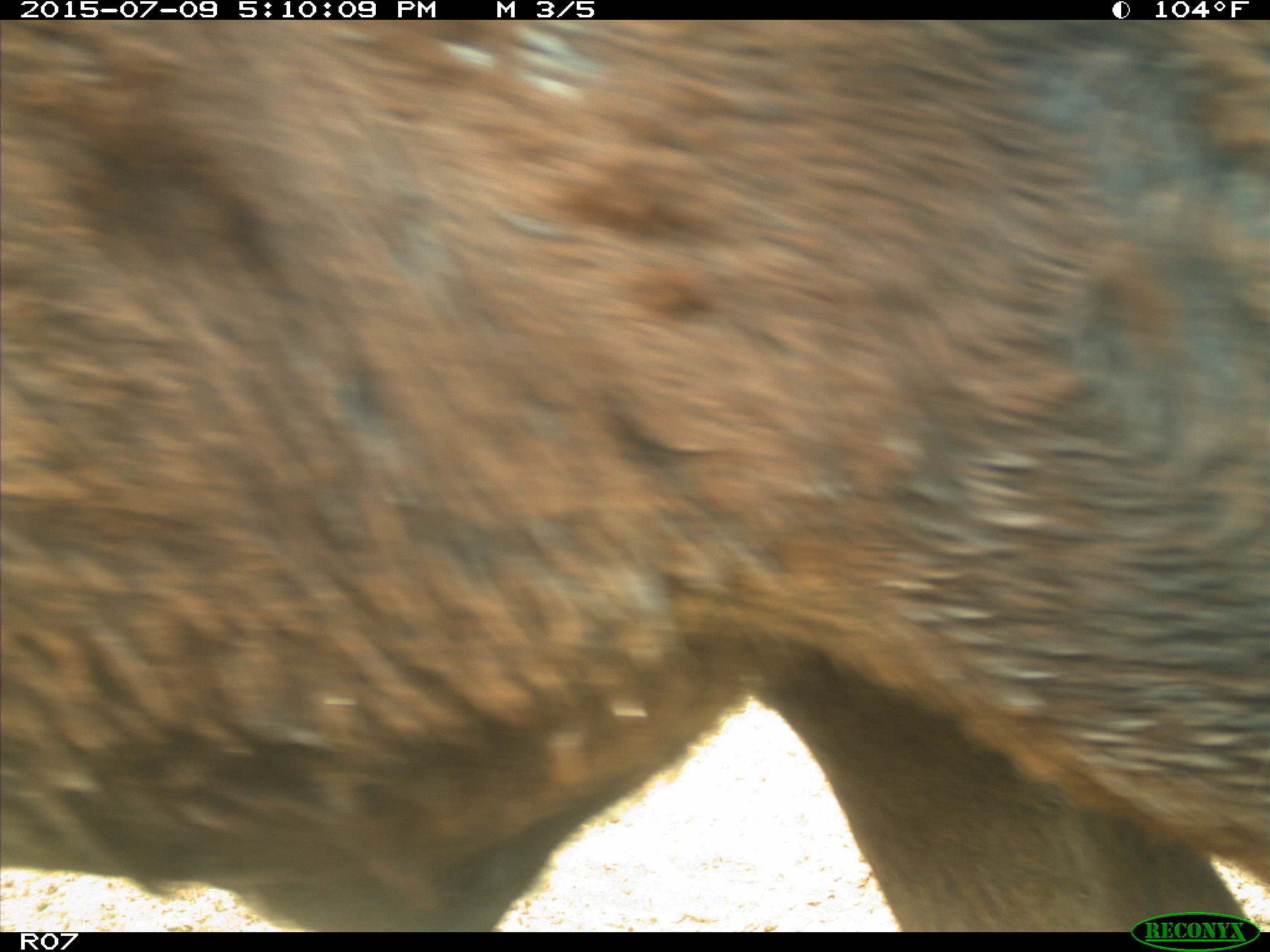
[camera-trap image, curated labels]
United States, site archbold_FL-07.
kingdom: Animalia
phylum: Chordata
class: Mammalia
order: Artiodactyla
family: Bovidae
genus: Bos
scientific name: Bos taurus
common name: domestic cow